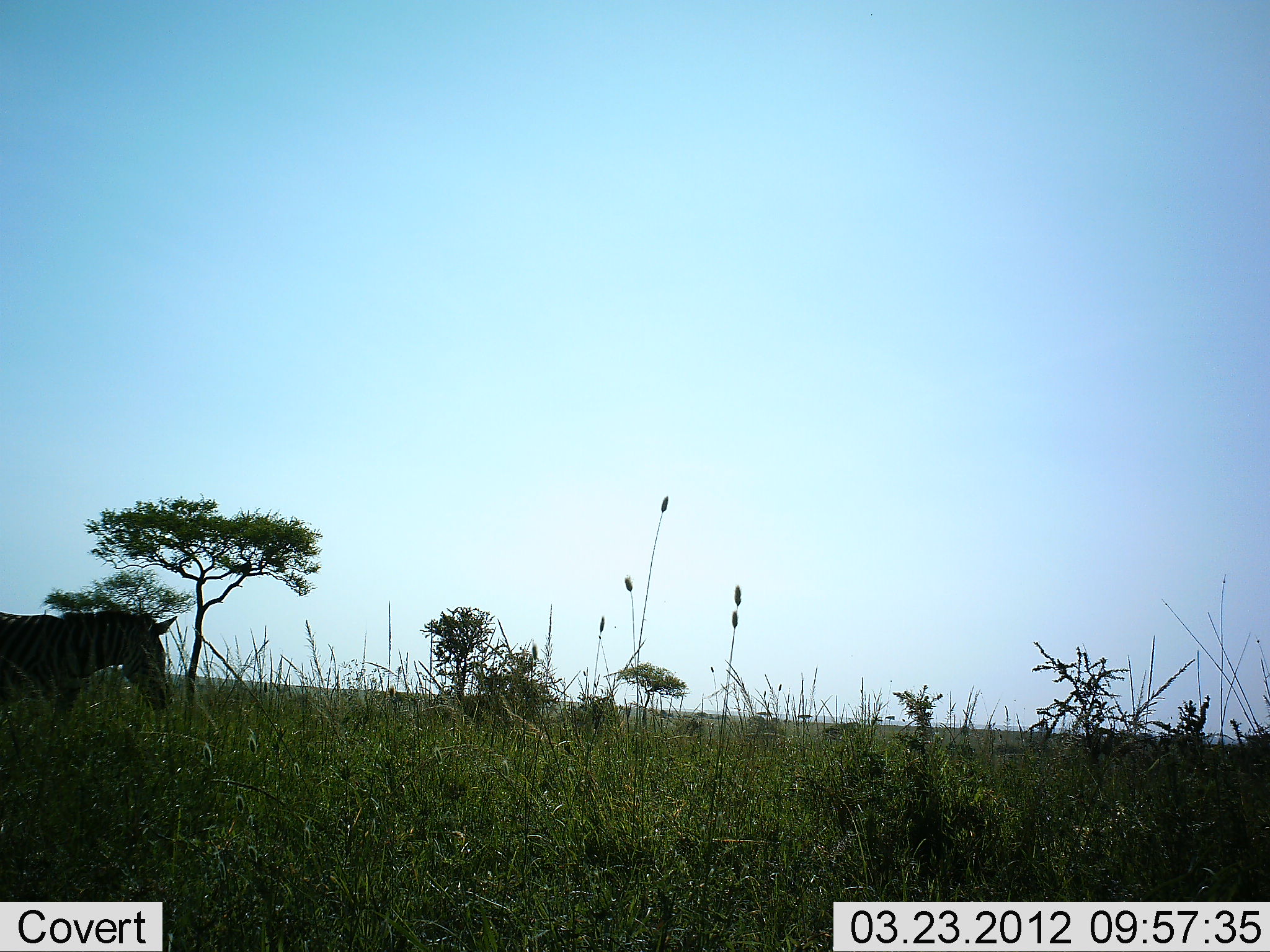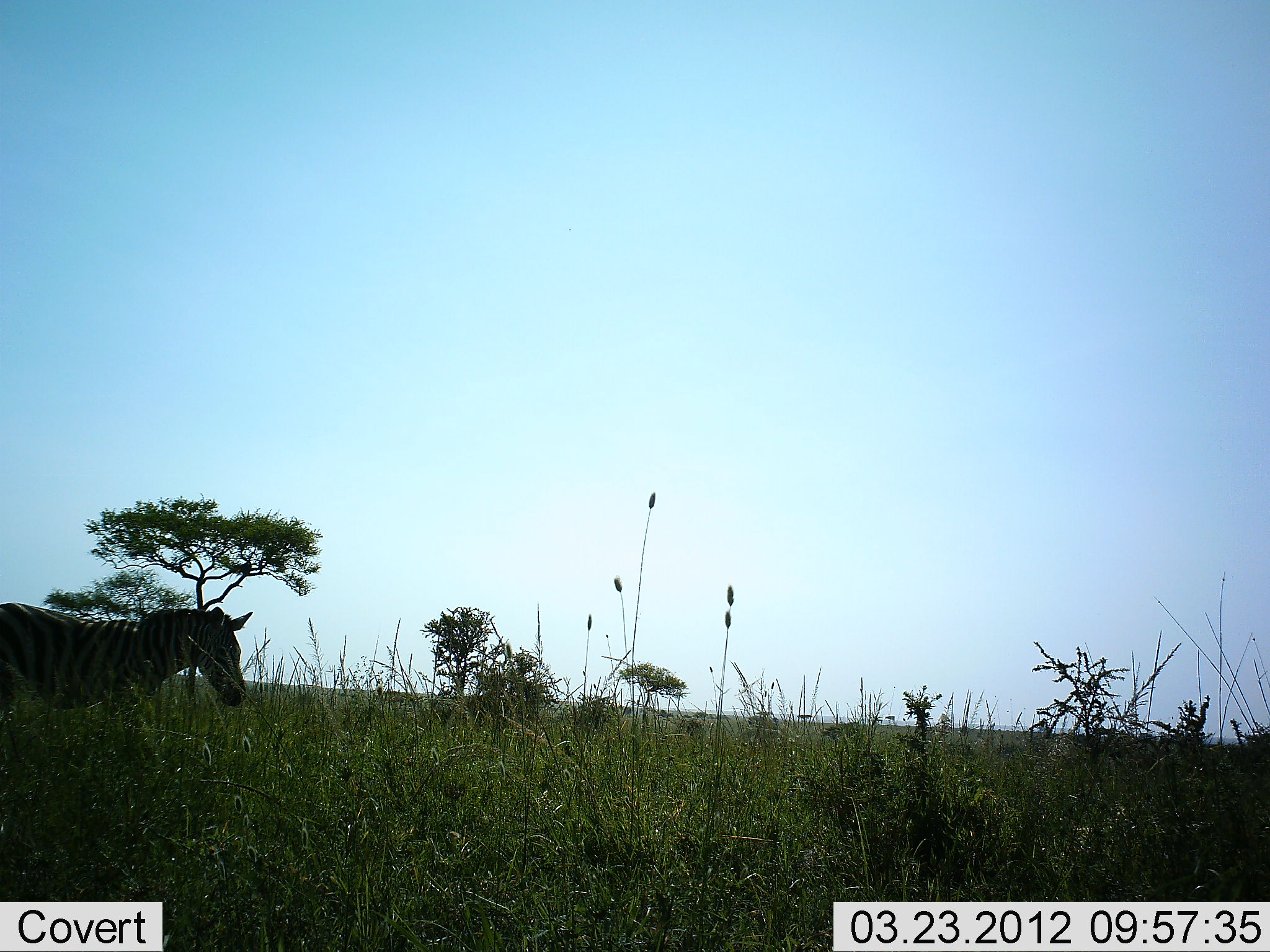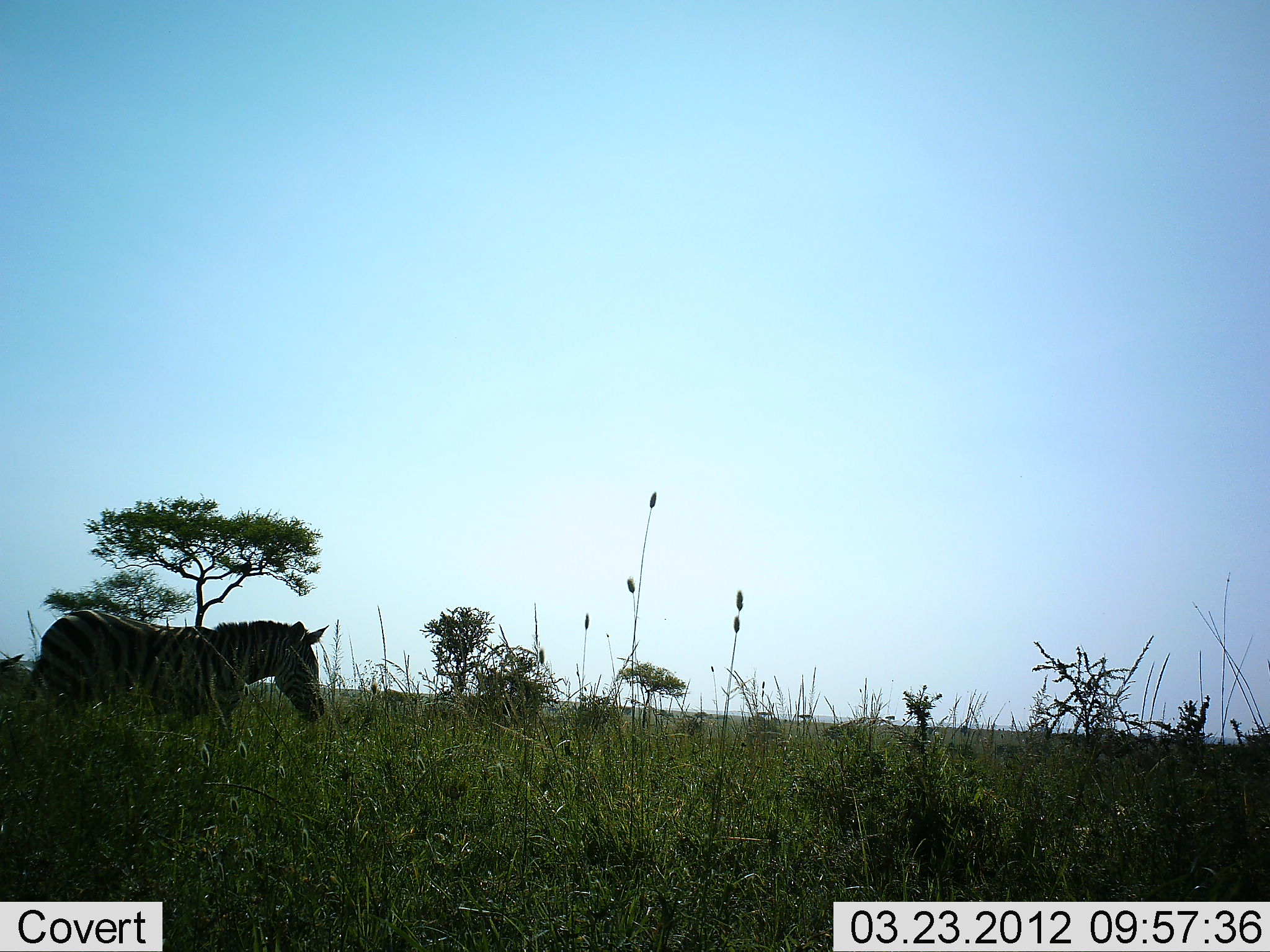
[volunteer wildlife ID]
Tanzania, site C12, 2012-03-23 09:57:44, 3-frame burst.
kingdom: Animalia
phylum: Chordata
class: Mammalia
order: Perissodactyla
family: Equidae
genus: Equus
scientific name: Equus quagga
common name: plains zebra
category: zebra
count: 1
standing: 0%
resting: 0%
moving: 100%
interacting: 0%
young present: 0%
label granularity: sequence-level